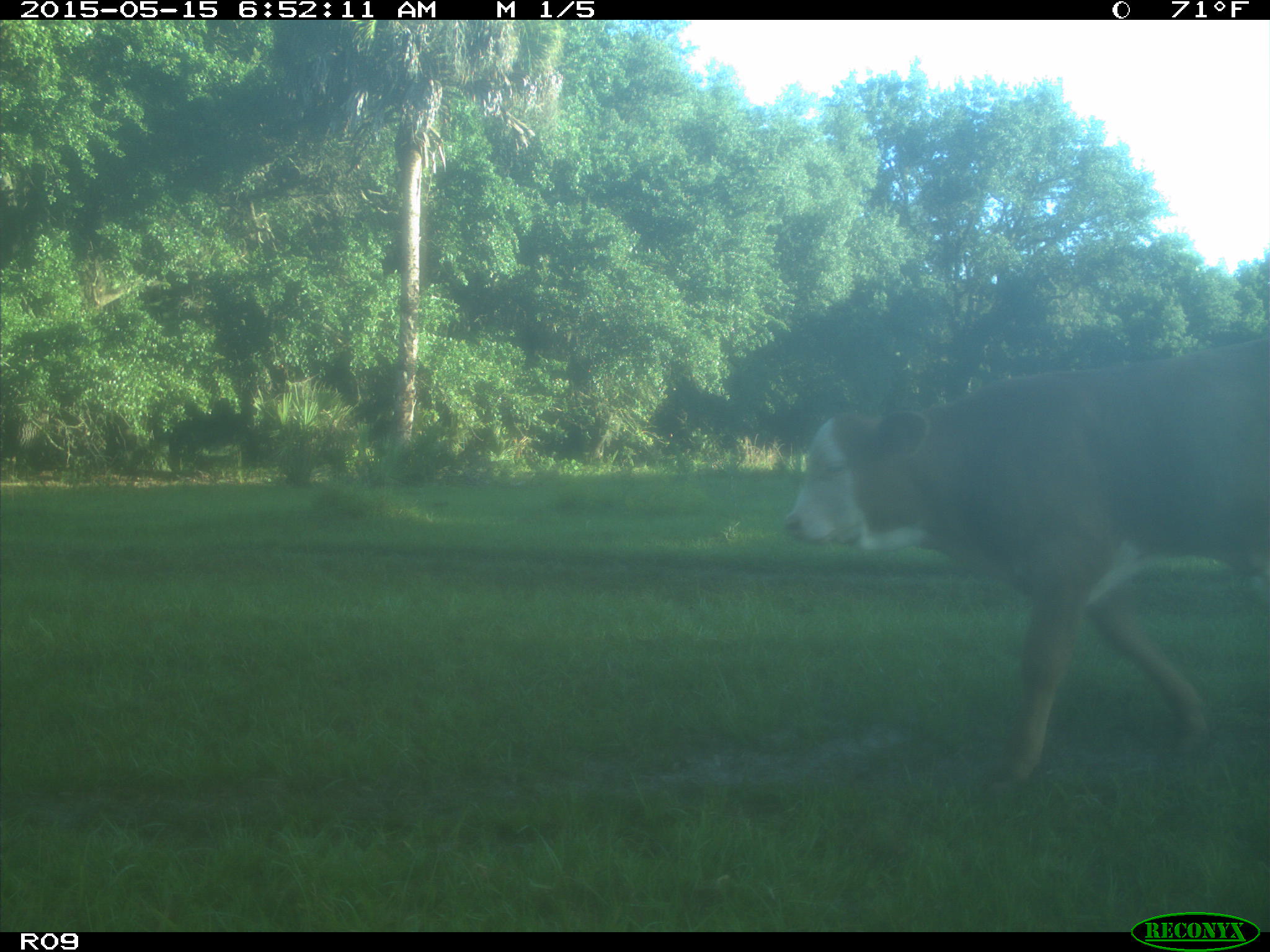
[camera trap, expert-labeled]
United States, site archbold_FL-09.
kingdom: Animalia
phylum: Chordata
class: Mammalia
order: Artiodactyla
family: Bovidae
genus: Bos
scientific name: Bos taurus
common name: domestic cow